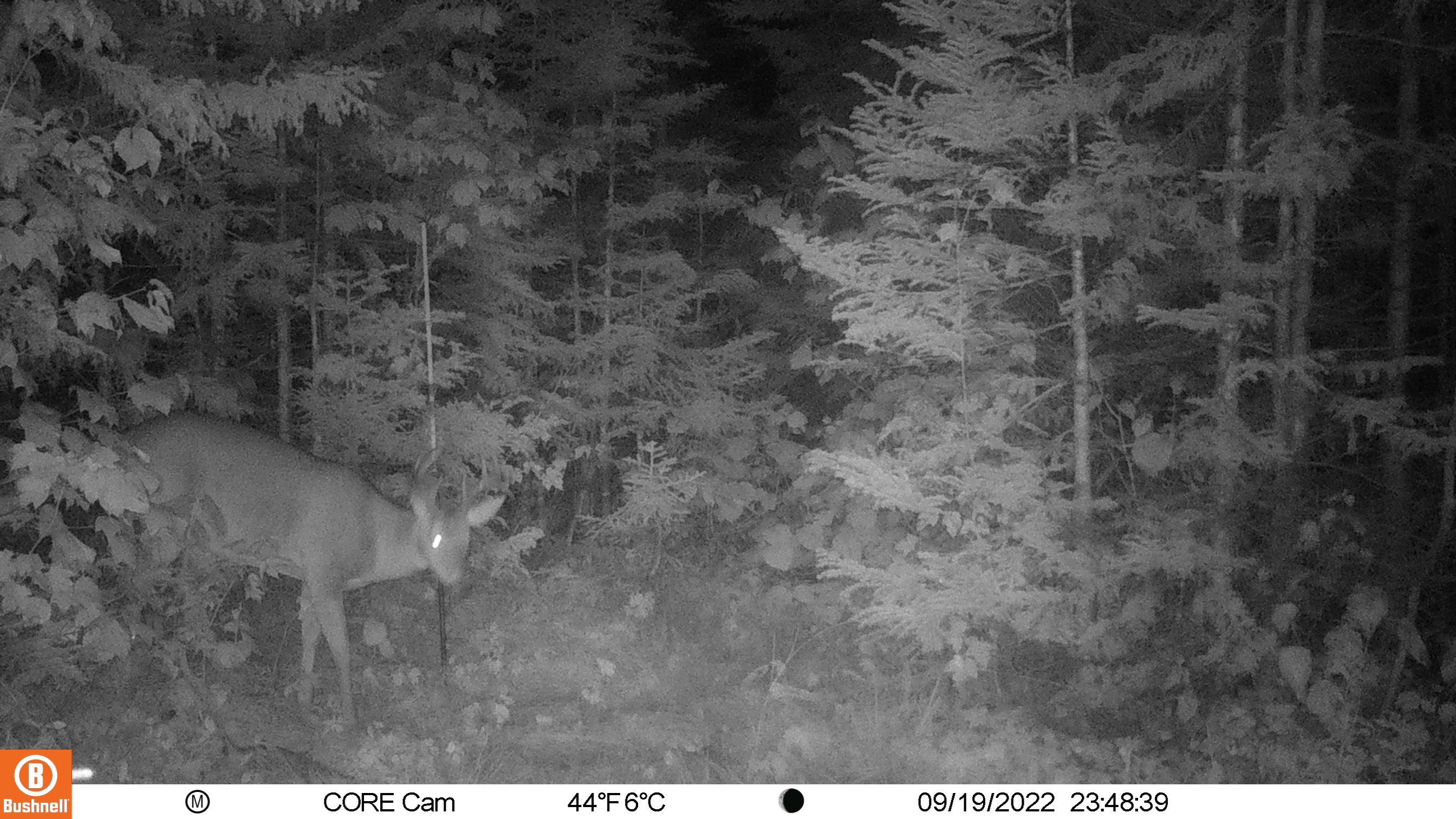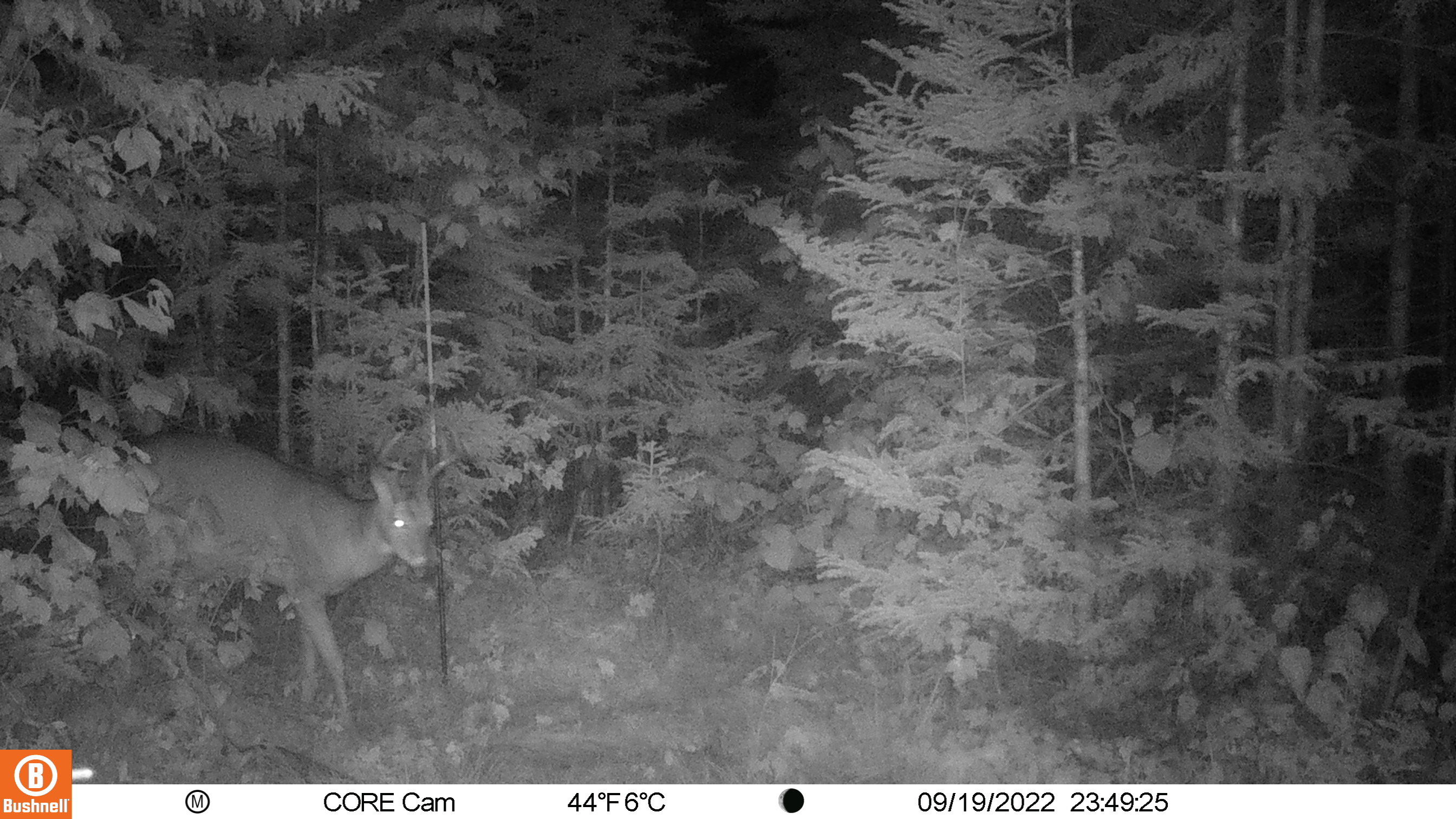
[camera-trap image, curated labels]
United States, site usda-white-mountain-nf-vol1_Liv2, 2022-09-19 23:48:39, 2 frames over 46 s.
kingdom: Animalia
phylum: Chordata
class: Mammalia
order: Artiodactyla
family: Cervidae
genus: Odocoileus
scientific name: Odocoileus virginianus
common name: white-tailed deer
White-tailed deer (Odocoileus virginianus).